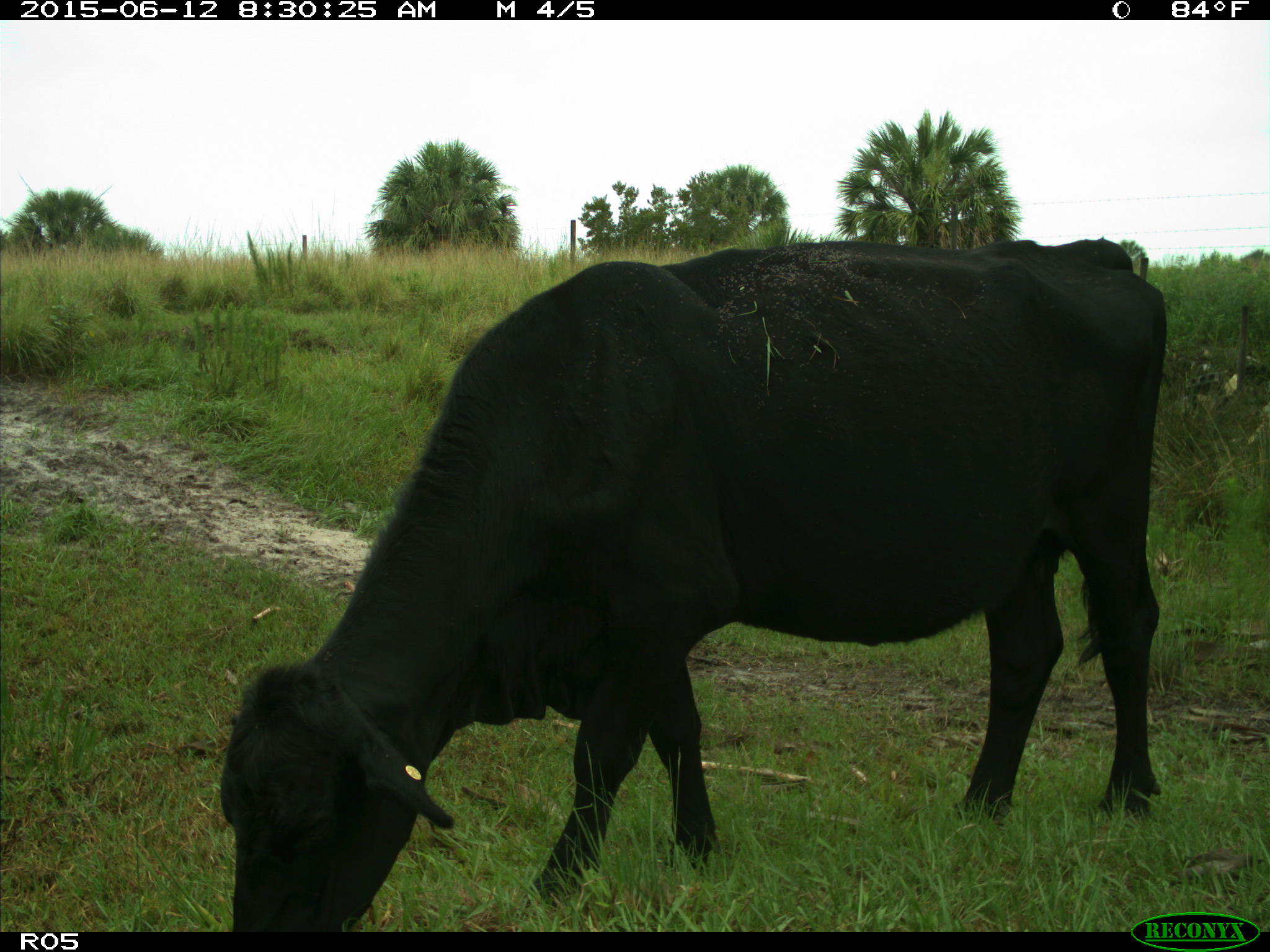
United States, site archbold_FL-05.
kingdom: Animalia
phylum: Chordata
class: Mammalia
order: Artiodactyla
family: Bovidae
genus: Bos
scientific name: Bos taurus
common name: domestic cow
Bos taurus (domestic cow).